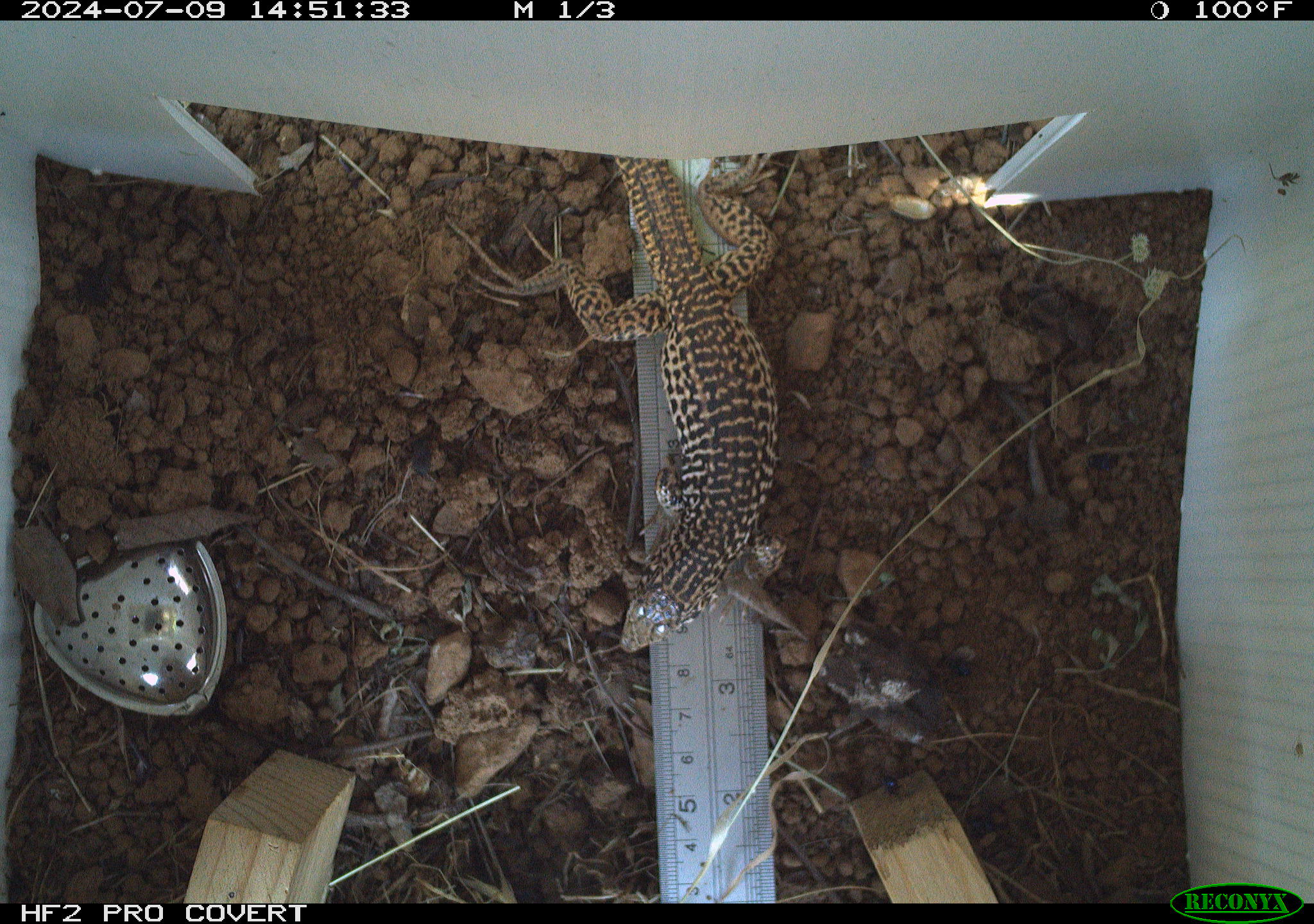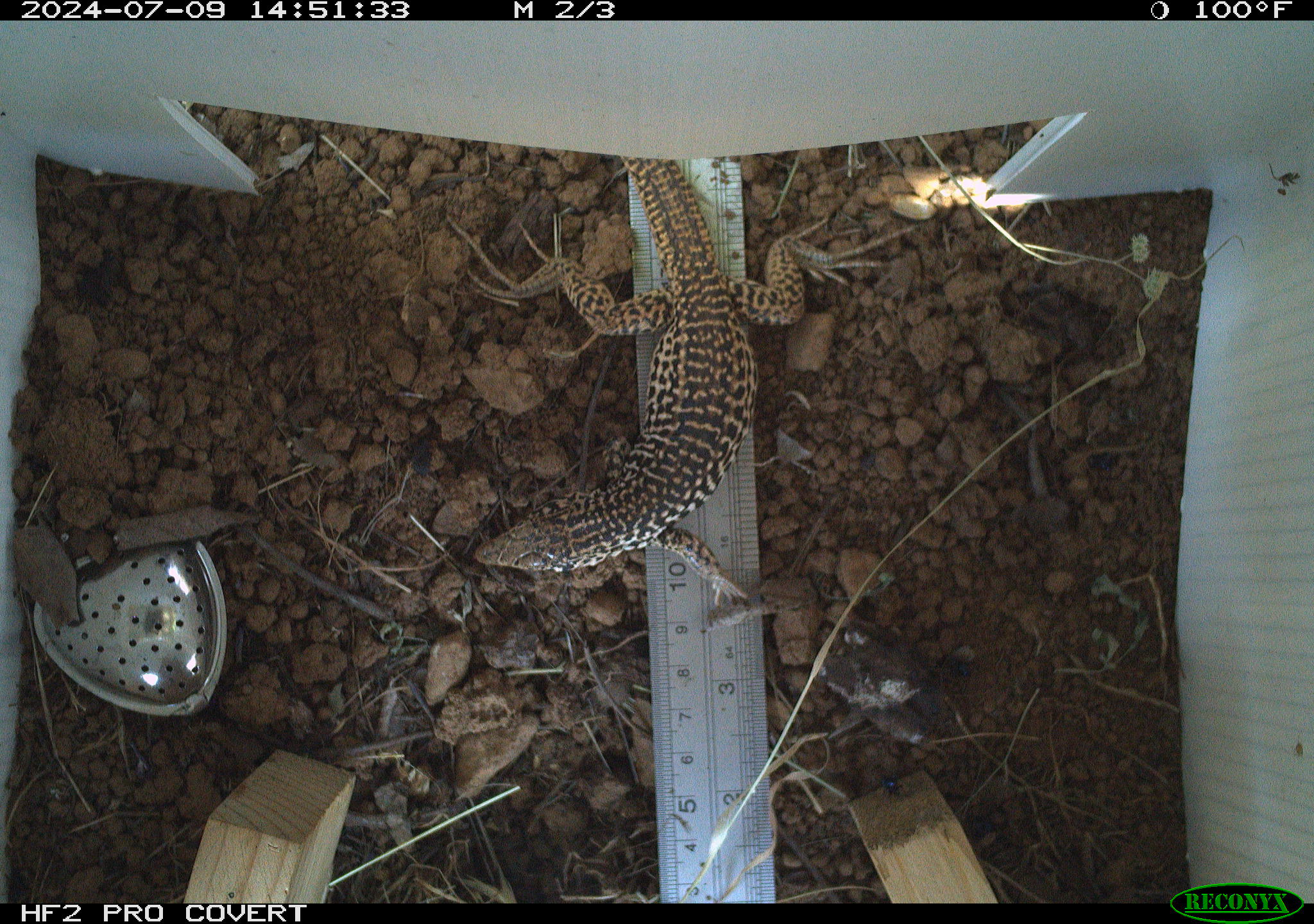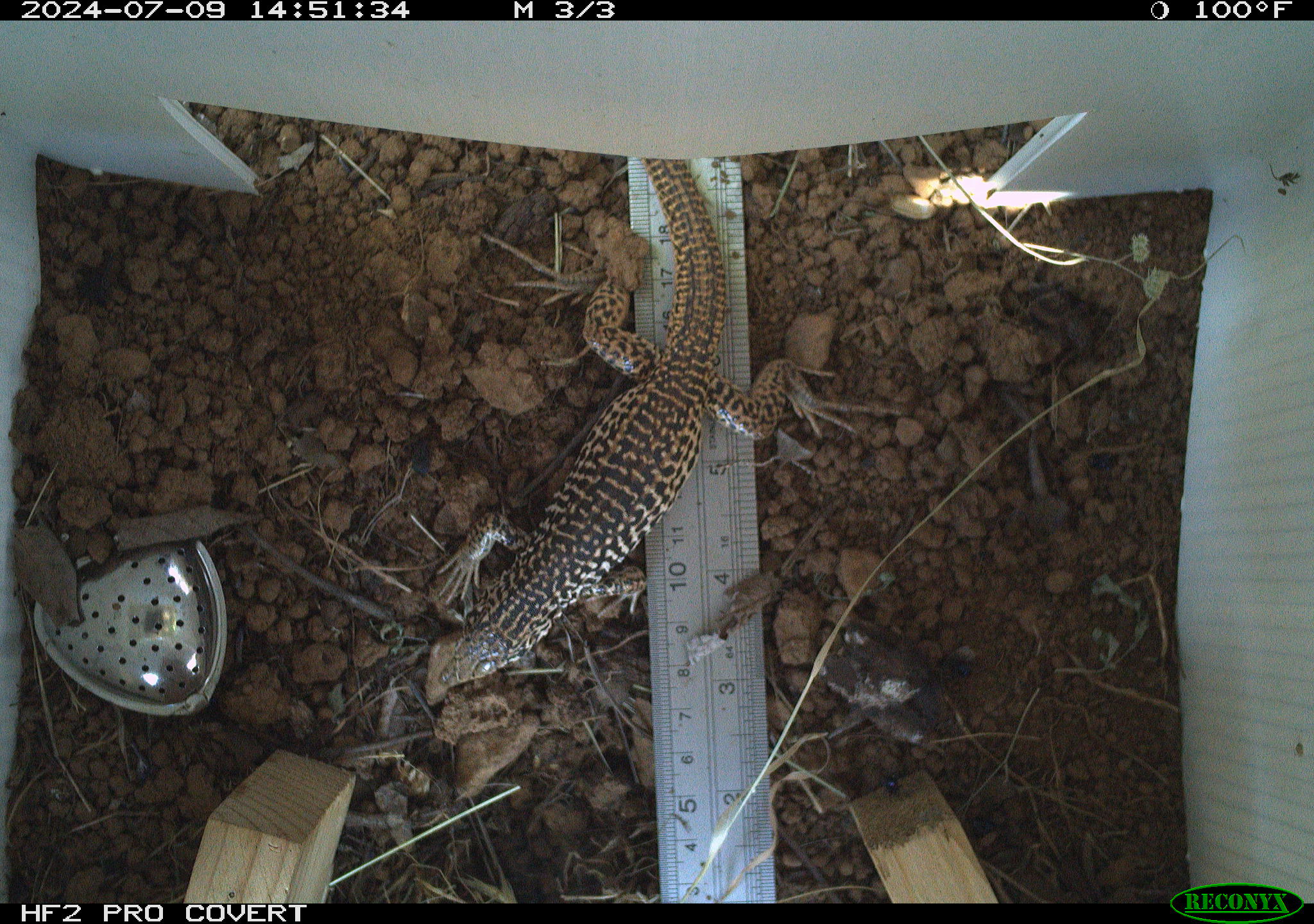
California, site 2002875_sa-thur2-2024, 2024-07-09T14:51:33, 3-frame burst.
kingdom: Animalia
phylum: Chordata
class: Reptilia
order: Squamata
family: Teiidae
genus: Aspidoscelis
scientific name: Aspidoscelis tigris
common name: western whiptail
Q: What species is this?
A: Western whiptail (Aspidoscelis tigris).